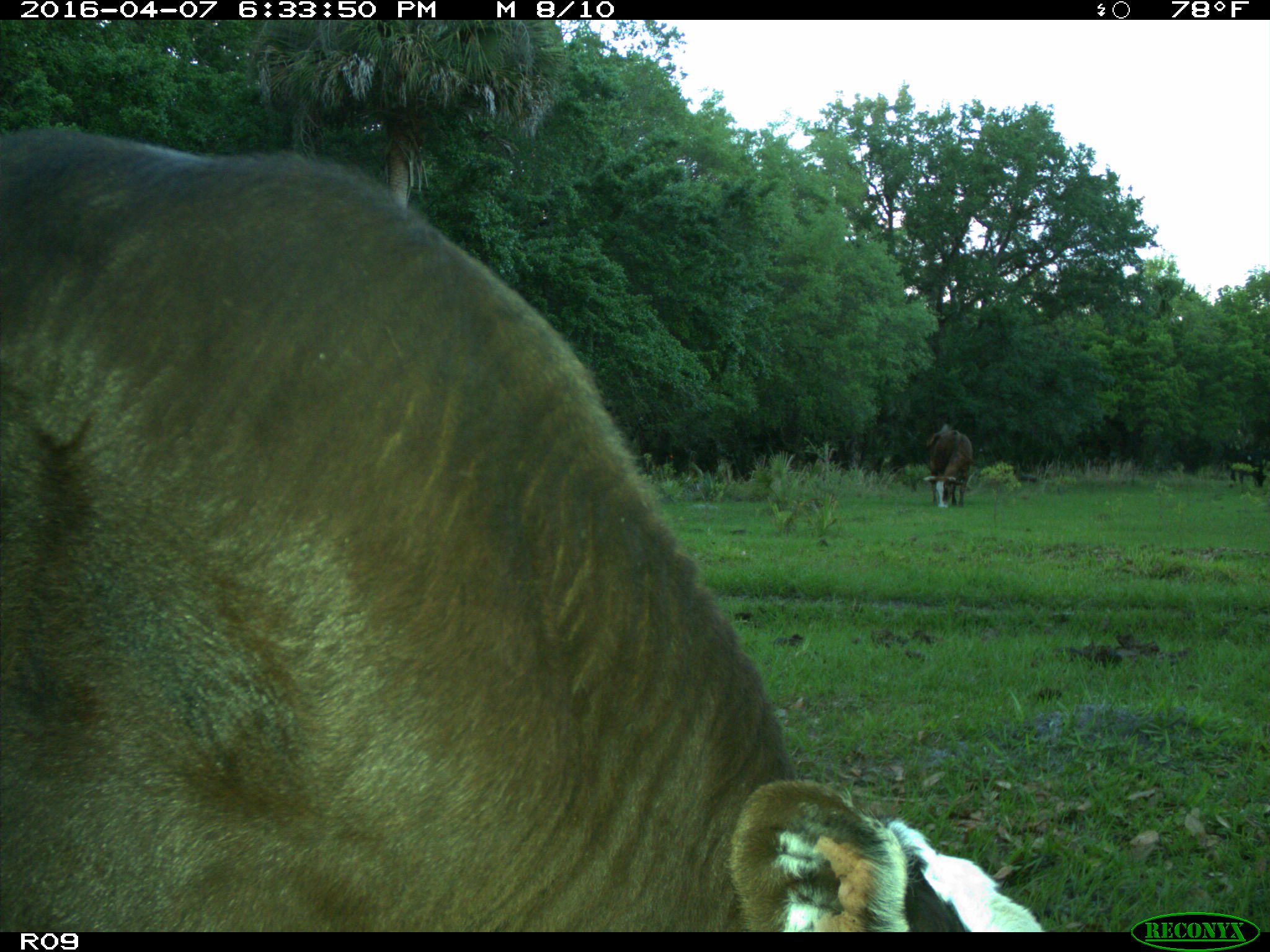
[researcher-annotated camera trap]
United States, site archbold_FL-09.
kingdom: Animalia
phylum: Chordata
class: Mammalia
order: Artiodactyla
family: Bovidae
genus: Bos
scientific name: Bos taurus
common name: domestic cow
Bos taurus (domestic cow).